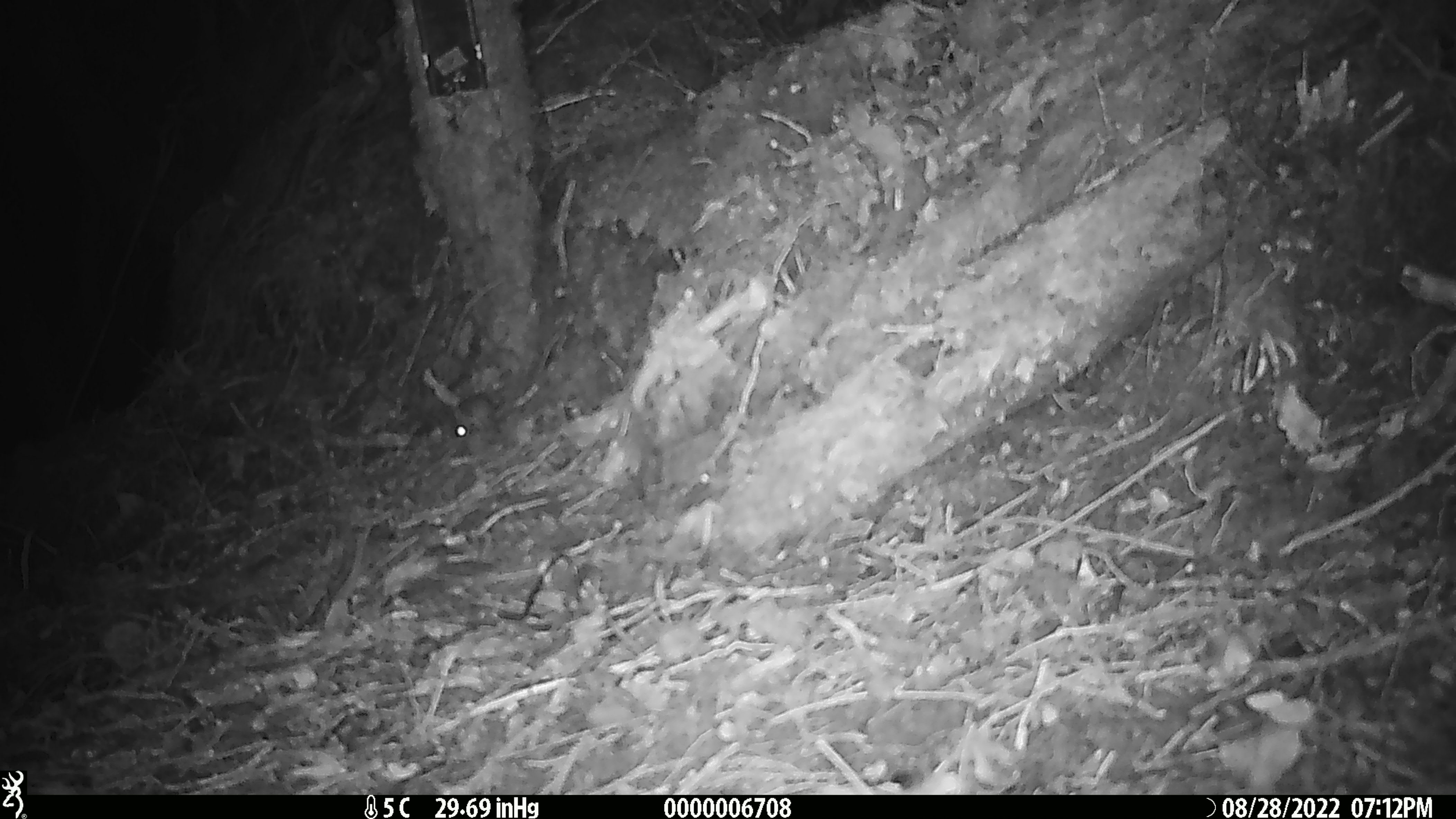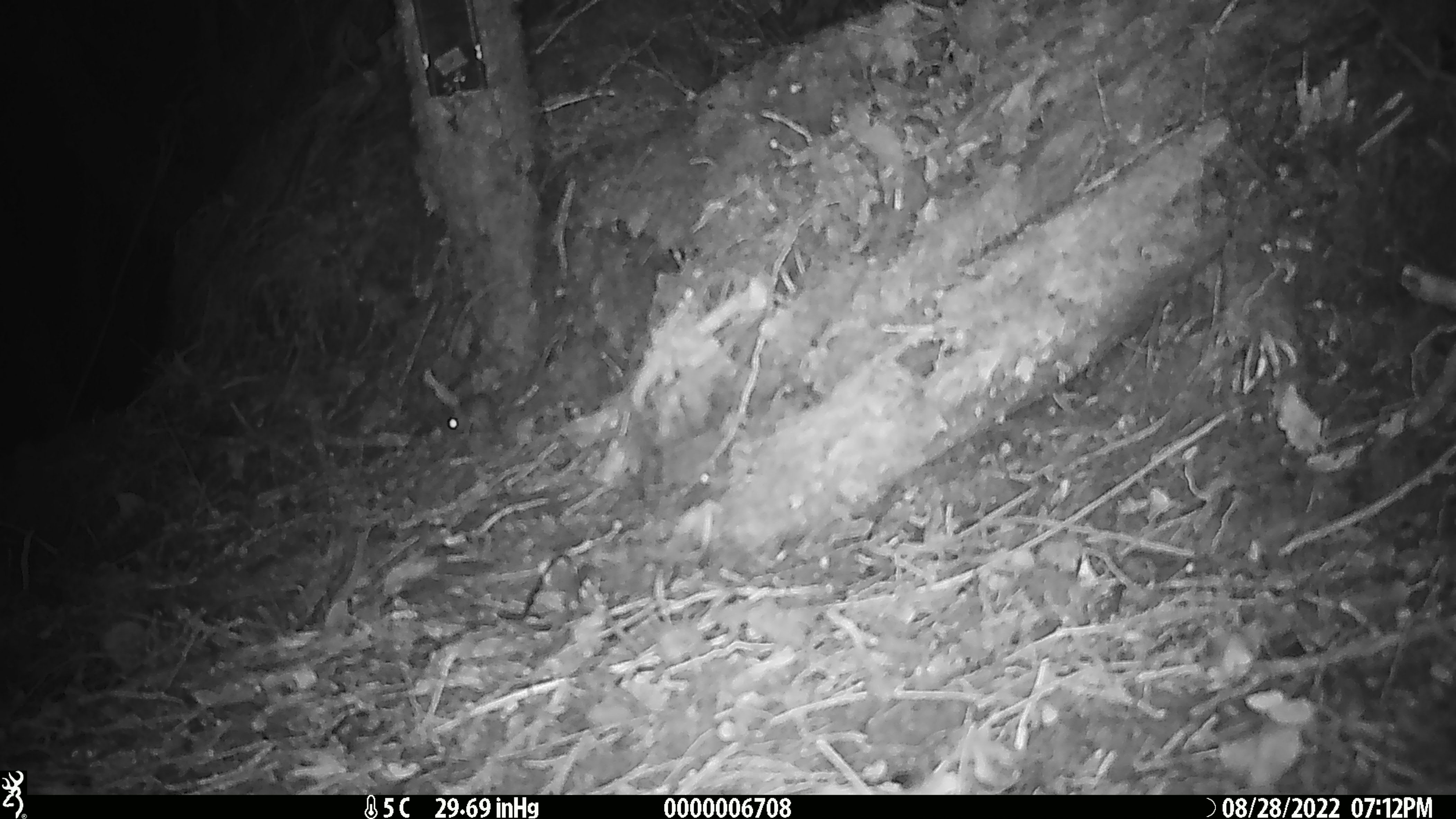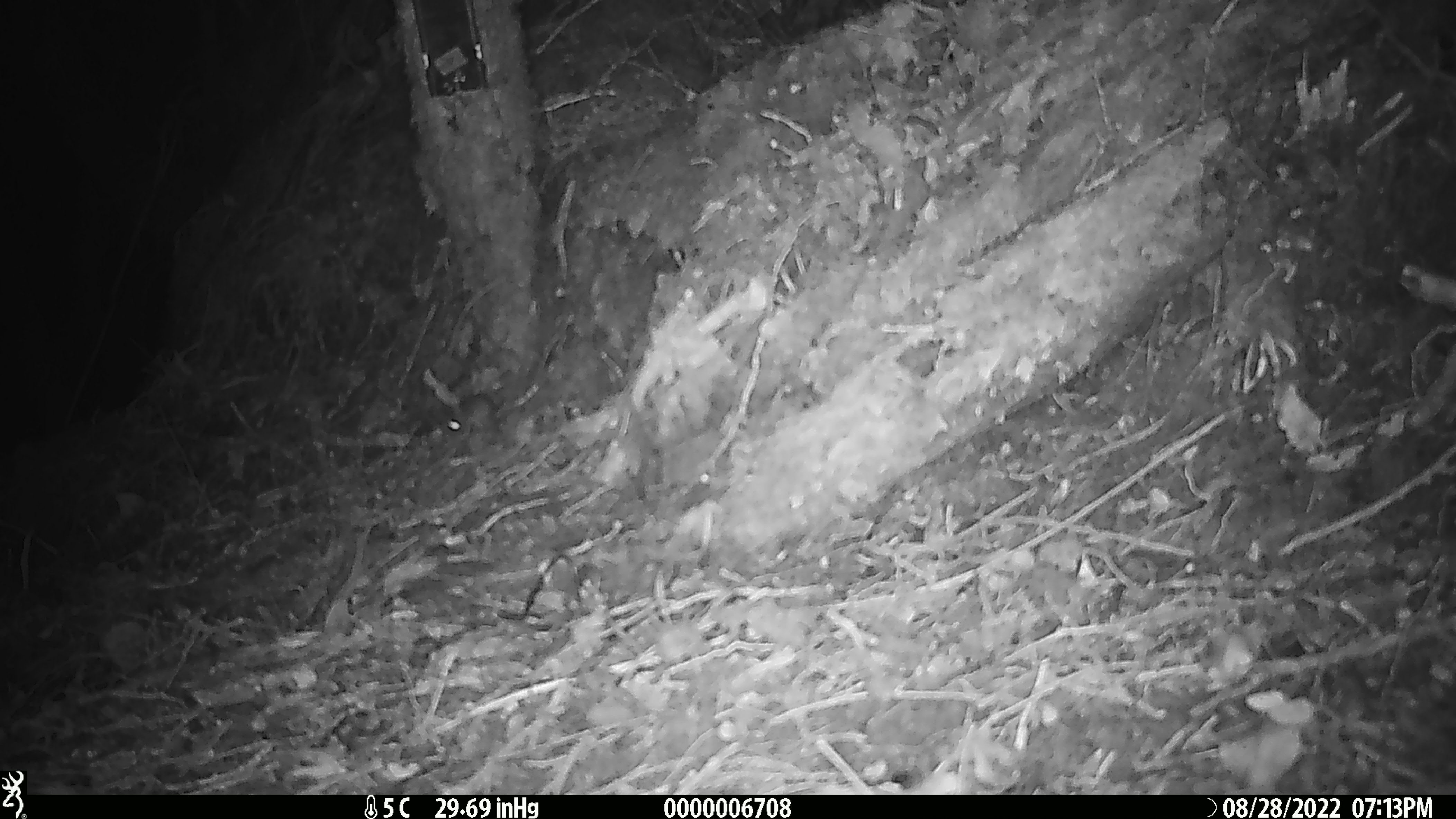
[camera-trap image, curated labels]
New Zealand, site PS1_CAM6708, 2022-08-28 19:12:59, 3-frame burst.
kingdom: Animalia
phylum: Chordata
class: Mammalia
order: Rodentia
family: Muridae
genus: Mus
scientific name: Mus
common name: mouse